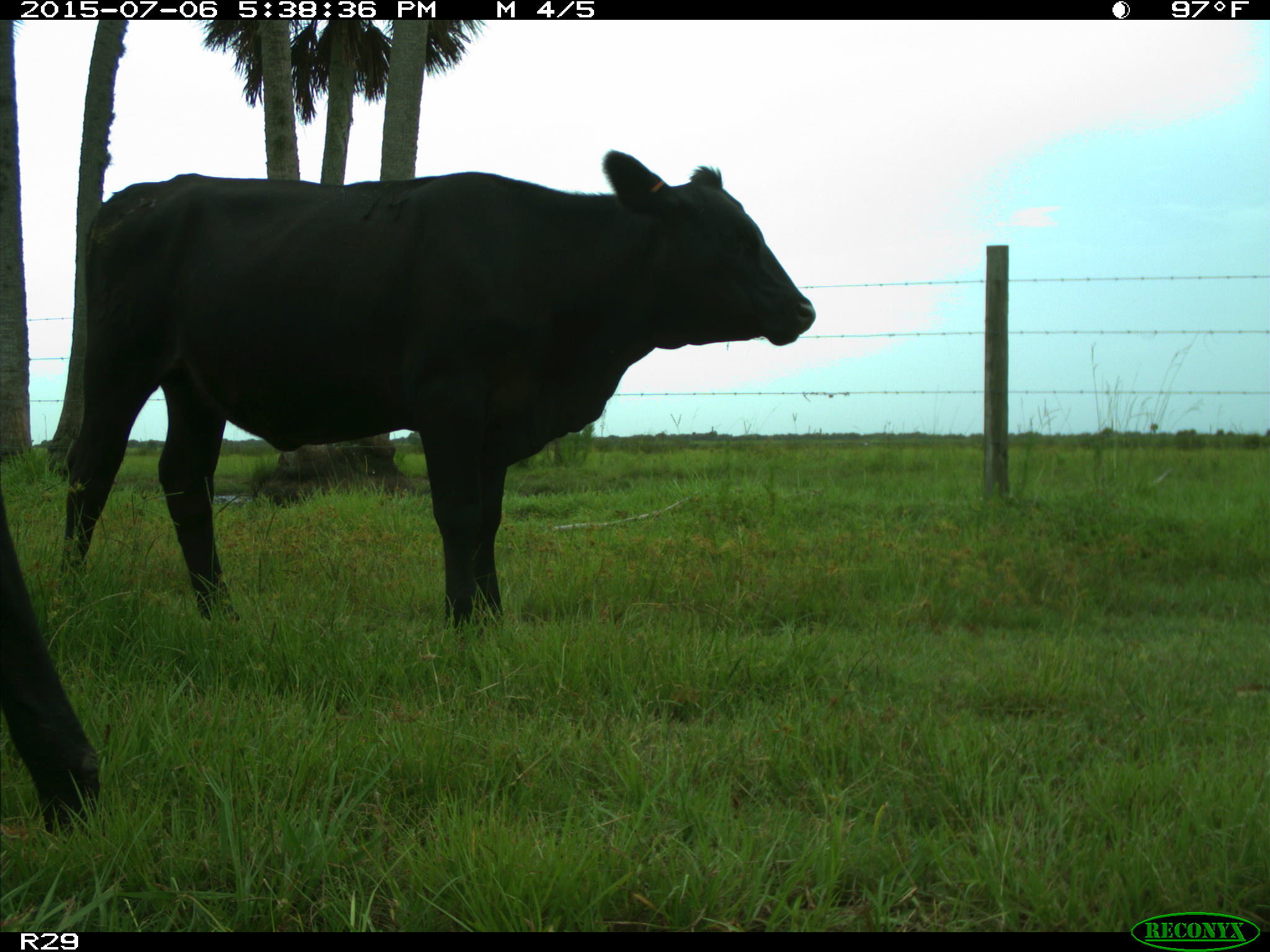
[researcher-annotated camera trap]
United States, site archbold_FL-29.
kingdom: Animalia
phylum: Chordata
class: Mammalia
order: Artiodactyla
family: Bovidae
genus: Bos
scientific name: Bos taurus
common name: domestic cow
Bos taurus (domestic cow).